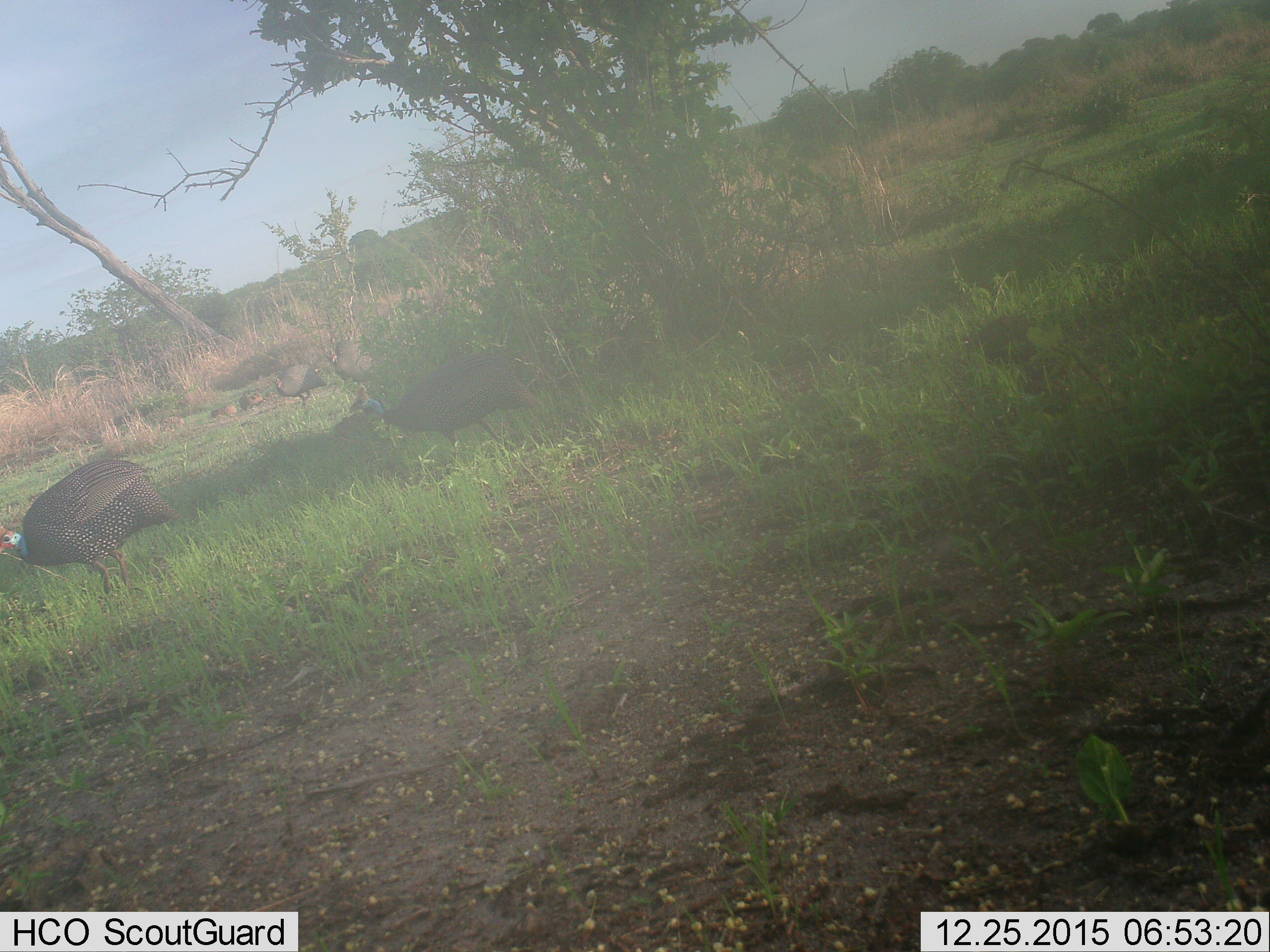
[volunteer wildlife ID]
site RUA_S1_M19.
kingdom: Animalia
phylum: Chordata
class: Aves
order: Galliformes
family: Numididae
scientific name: Numididae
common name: guineafowl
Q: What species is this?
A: Guineafowl (Numididae).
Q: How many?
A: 4.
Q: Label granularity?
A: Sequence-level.